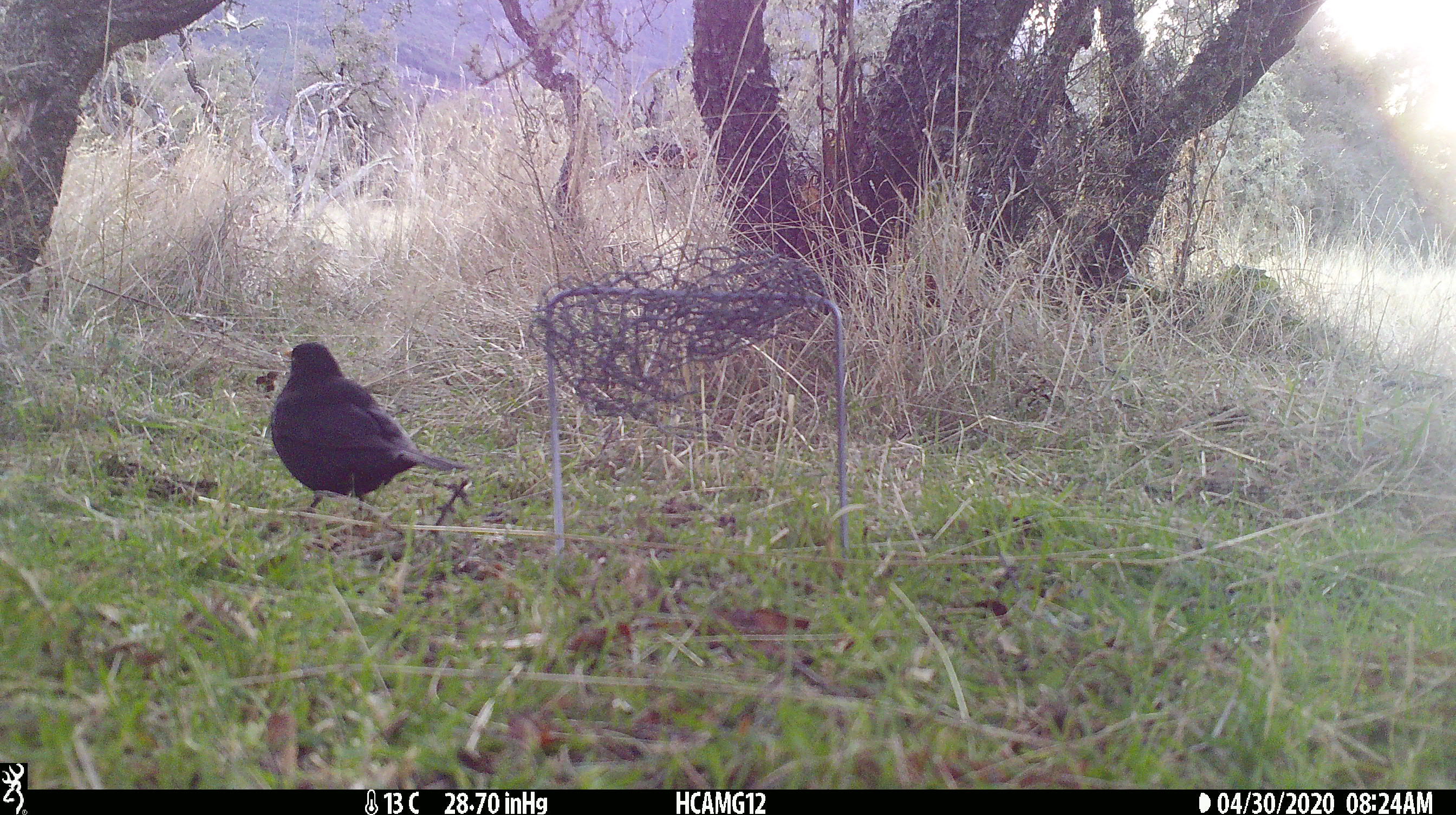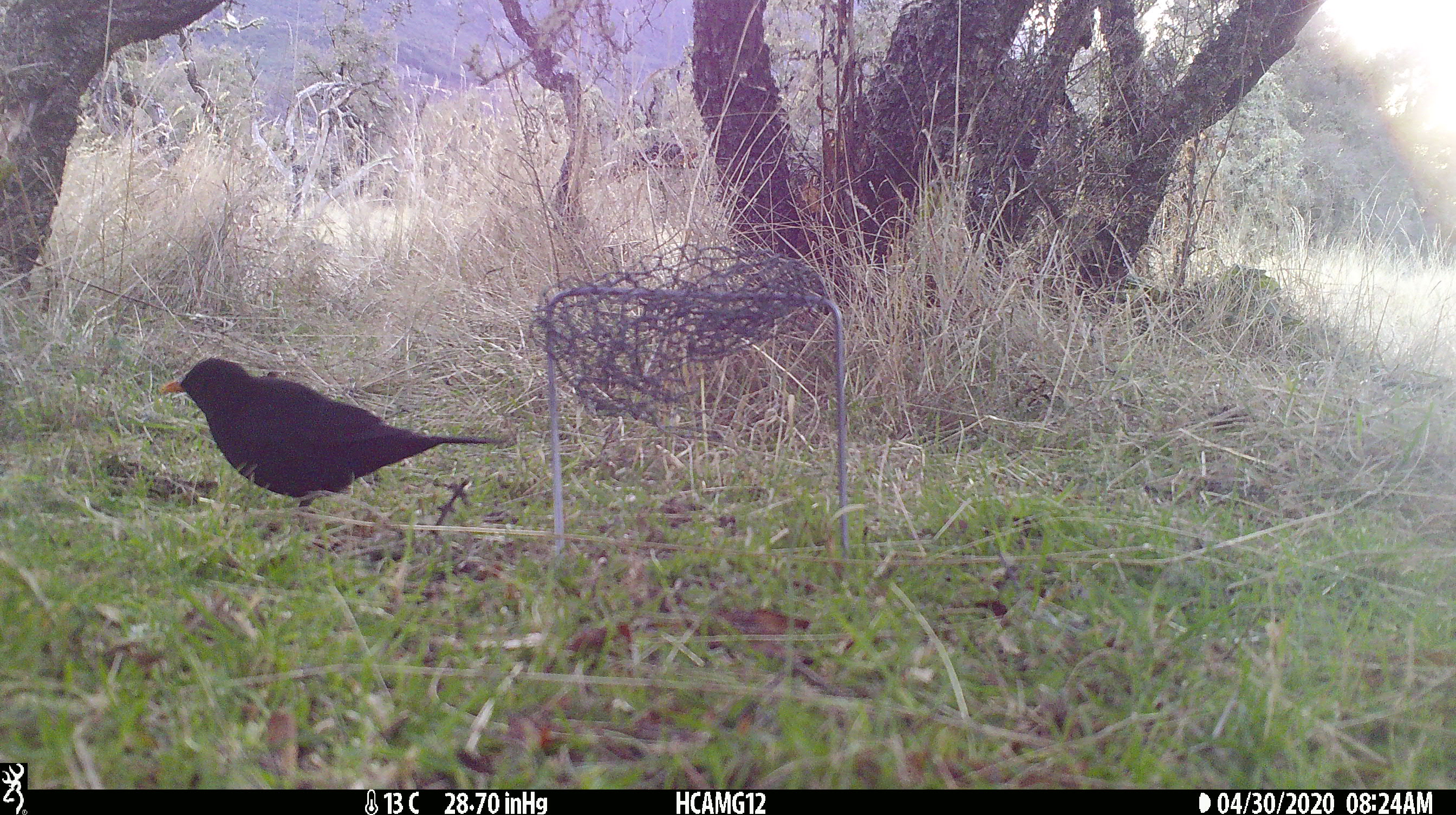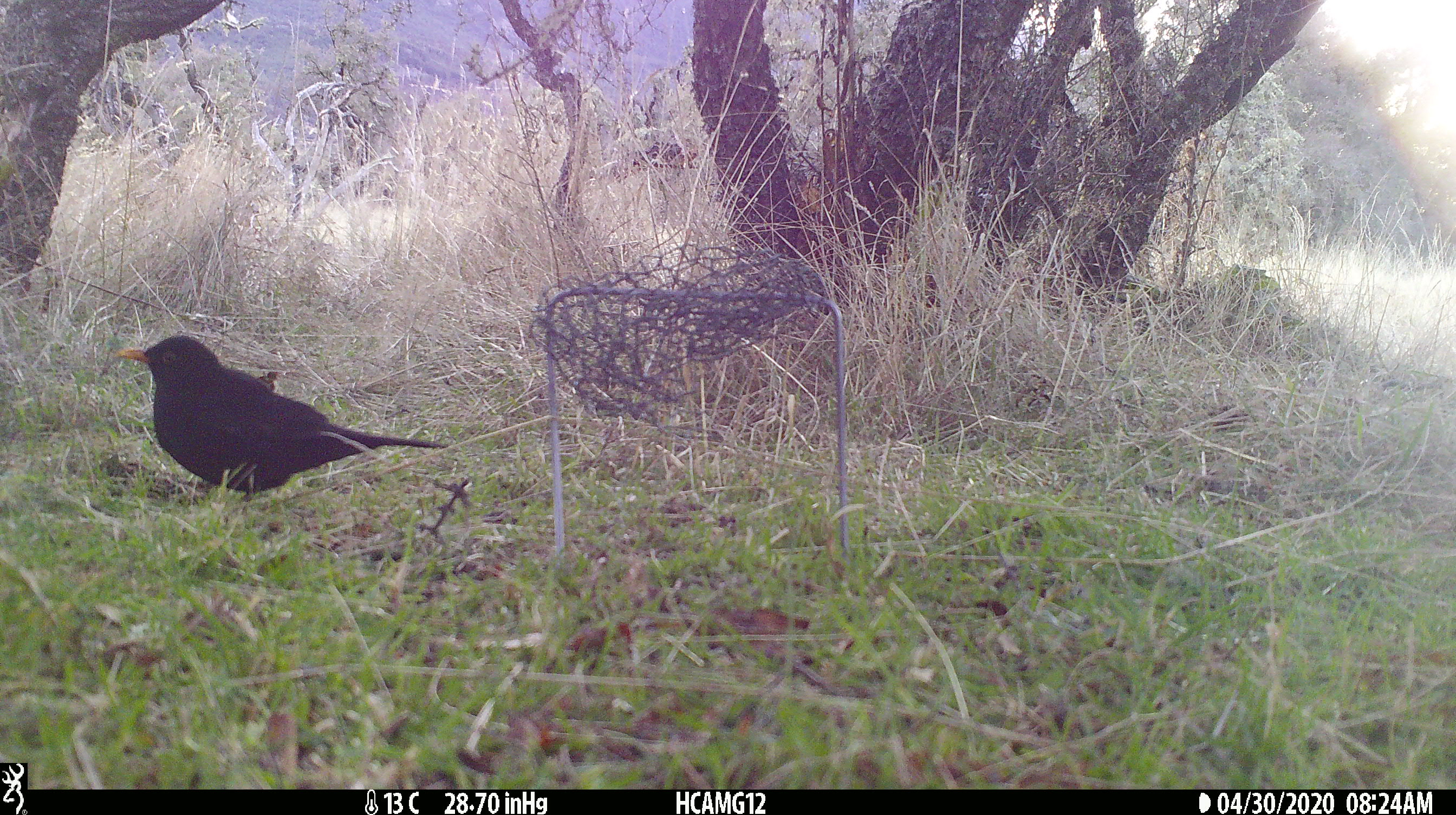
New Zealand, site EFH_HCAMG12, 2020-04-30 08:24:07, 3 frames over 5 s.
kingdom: Animalia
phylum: Chordata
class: Aves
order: Passeriformes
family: Turdidae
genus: Turdus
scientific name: Turdus merula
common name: eurasian blackbird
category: blackbird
Blackbird (eurasian blackbird) (Turdus merula).